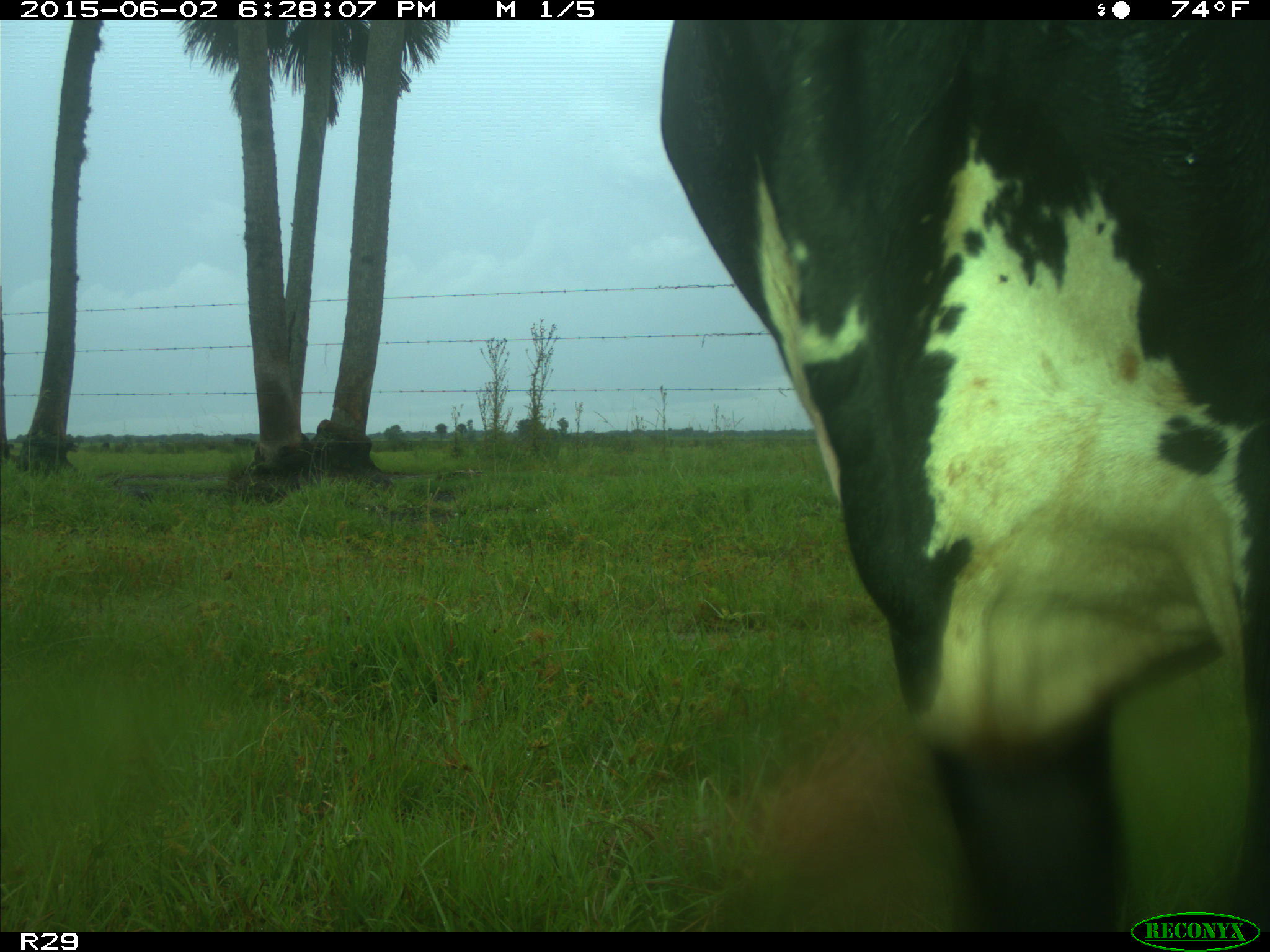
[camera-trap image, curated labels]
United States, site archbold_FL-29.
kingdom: Animalia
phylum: Chordata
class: Mammalia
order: Artiodactyla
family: Bovidae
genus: Bos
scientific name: Bos taurus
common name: domestic cow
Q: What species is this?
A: Bos taurus (domestic cow).